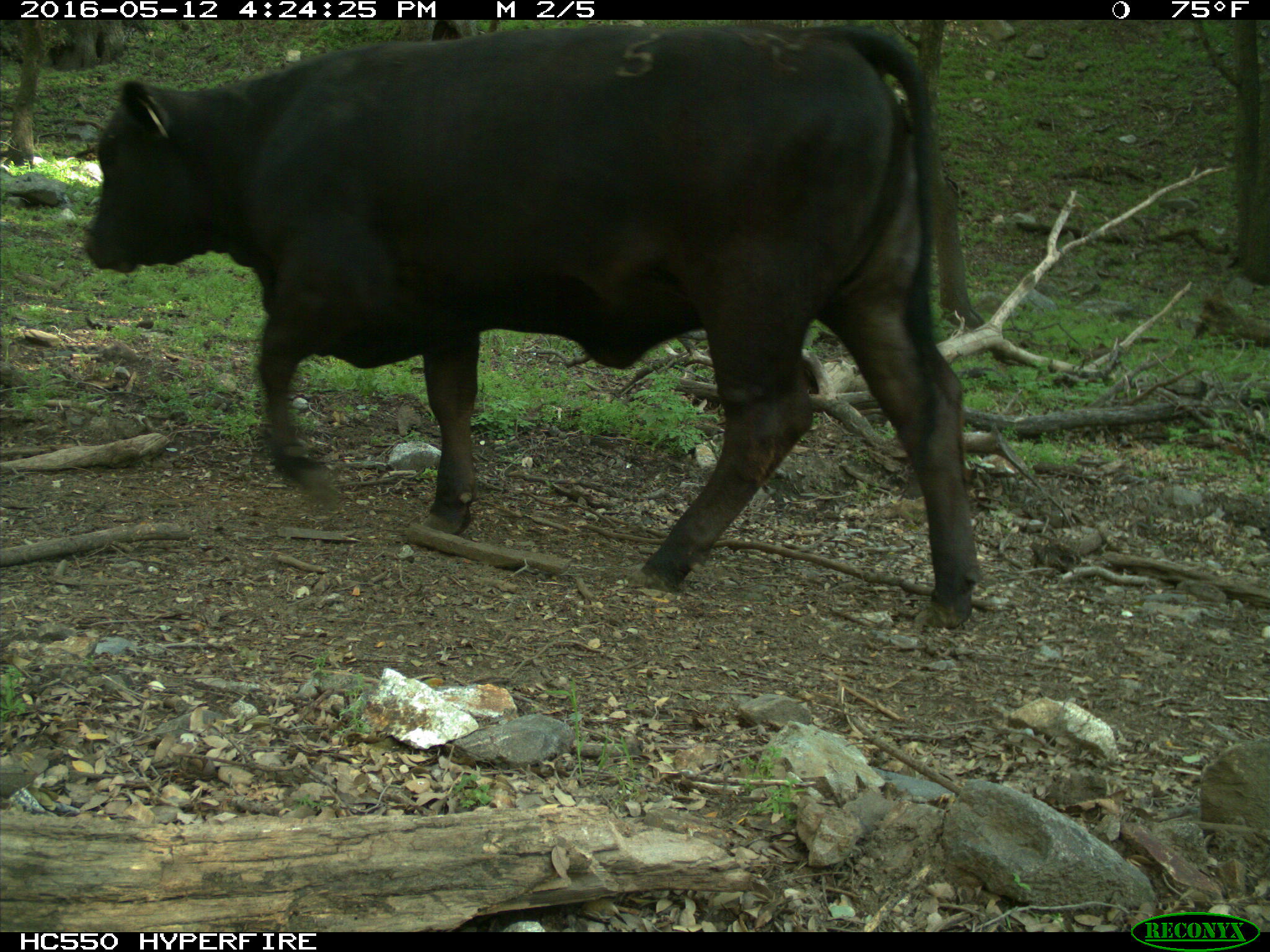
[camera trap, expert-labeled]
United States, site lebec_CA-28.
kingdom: Animalia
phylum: Chordata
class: Mammalia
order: Artiodactyla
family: Bovidae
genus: Bos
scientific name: Bos taurus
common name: domestic cow